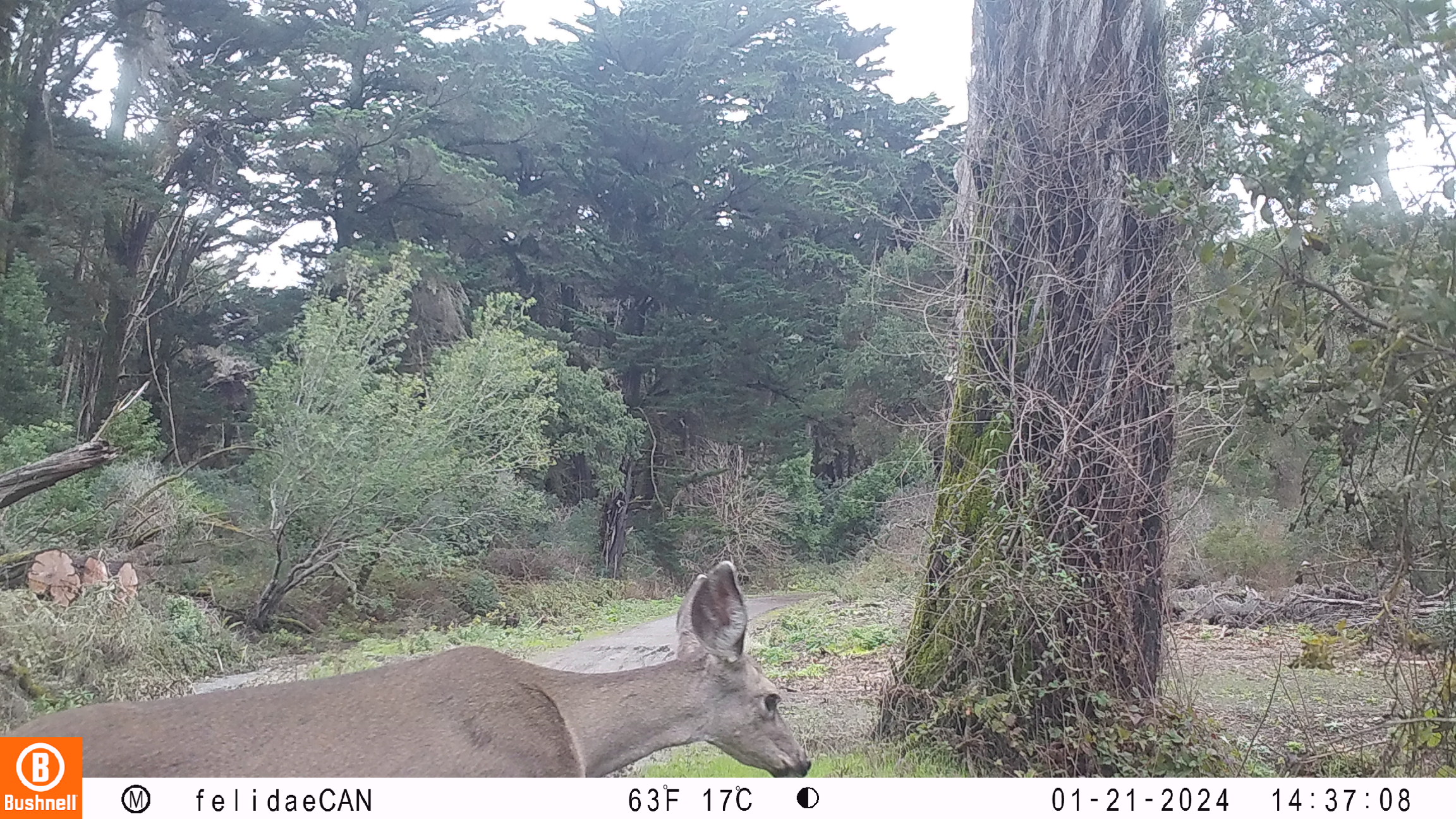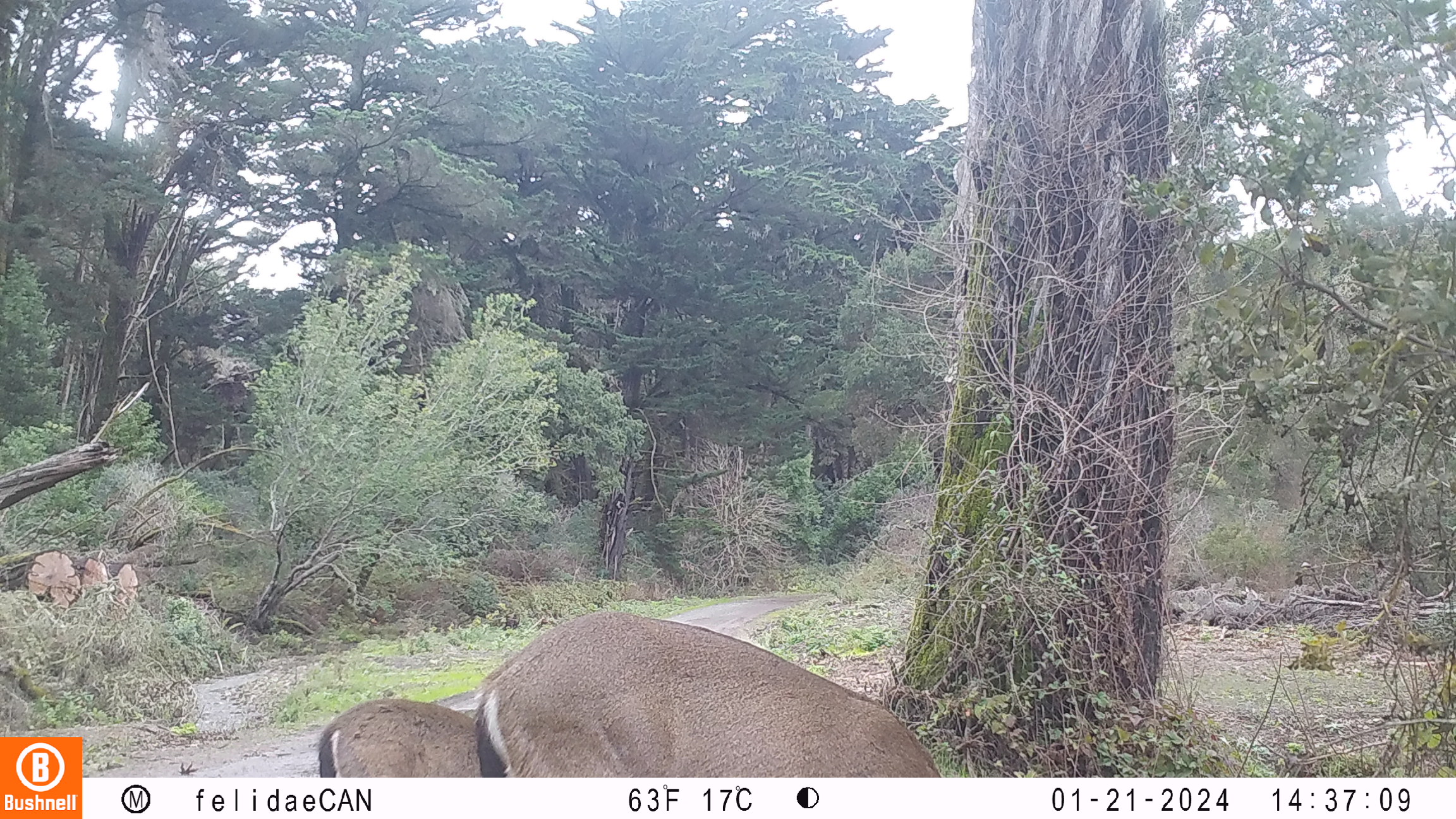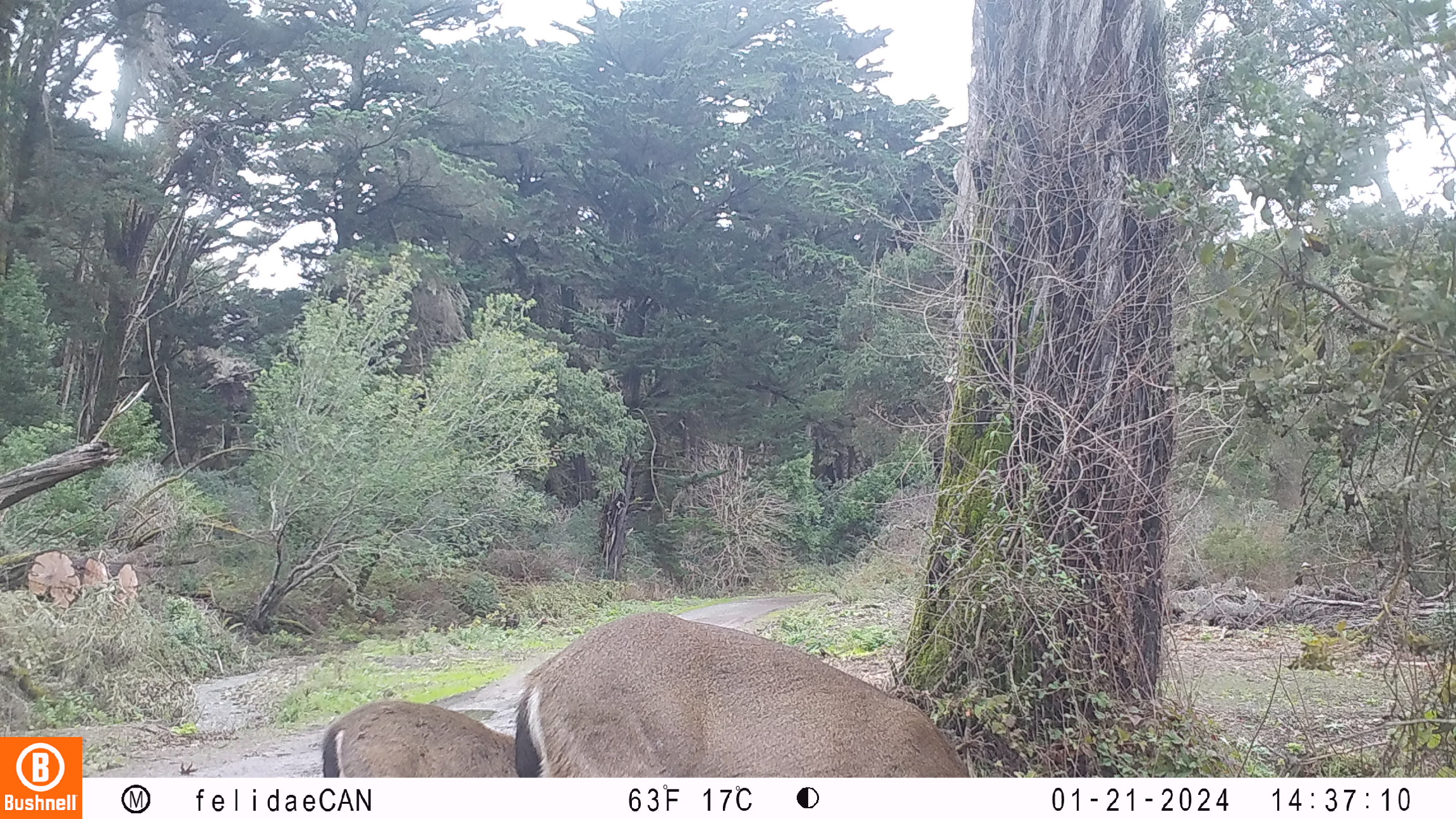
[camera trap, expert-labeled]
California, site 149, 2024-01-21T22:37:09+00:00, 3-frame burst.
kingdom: Animalia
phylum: Chordata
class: Mammalia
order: Artiodactyla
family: Cervidae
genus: Odocoileus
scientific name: Odocoileus hemionus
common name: mule deer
Mule deer (Odocoileus hemionus).